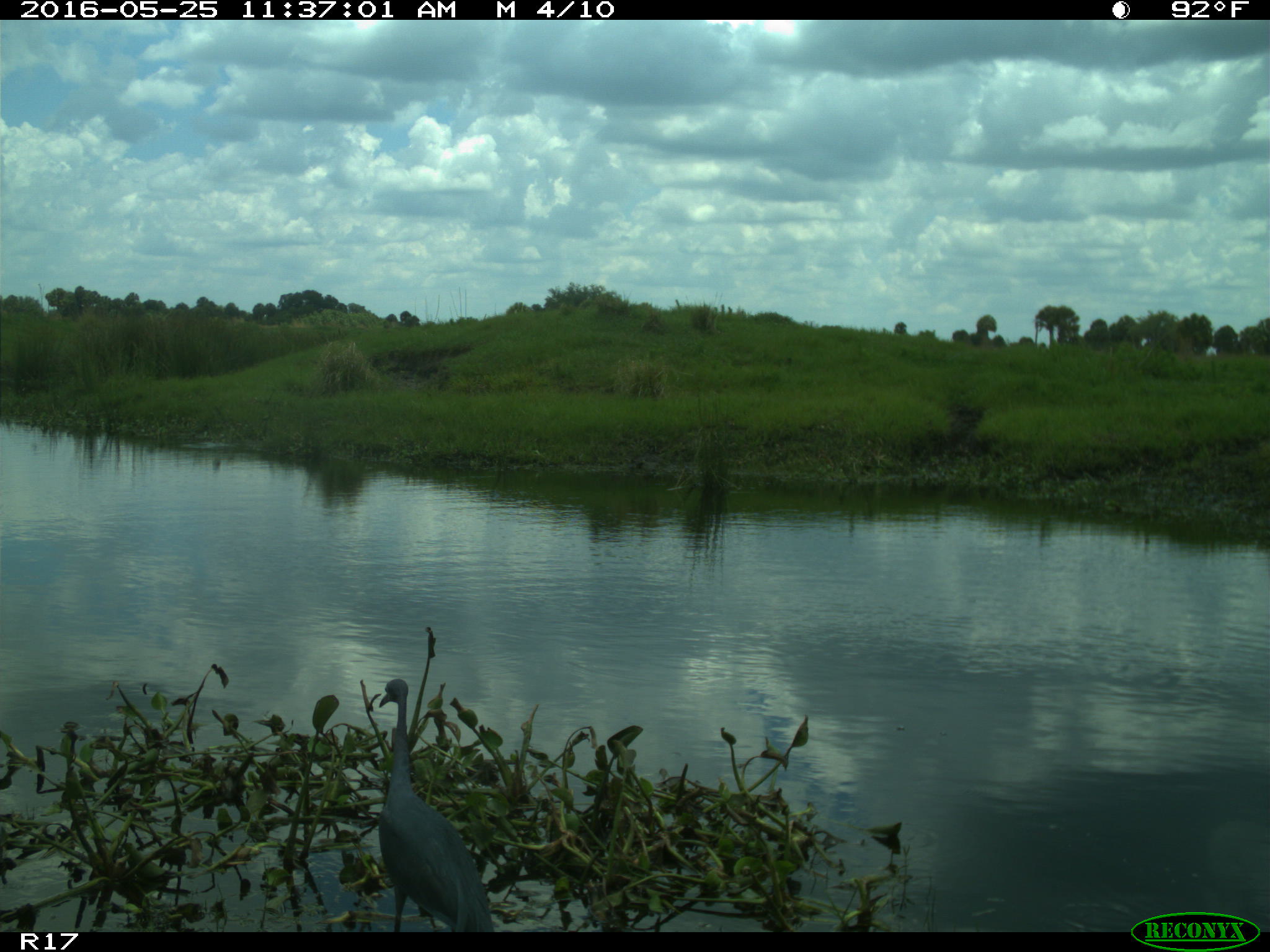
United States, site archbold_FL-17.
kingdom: Animalia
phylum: Chordata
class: Aves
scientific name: Aves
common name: birds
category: unidentified bird